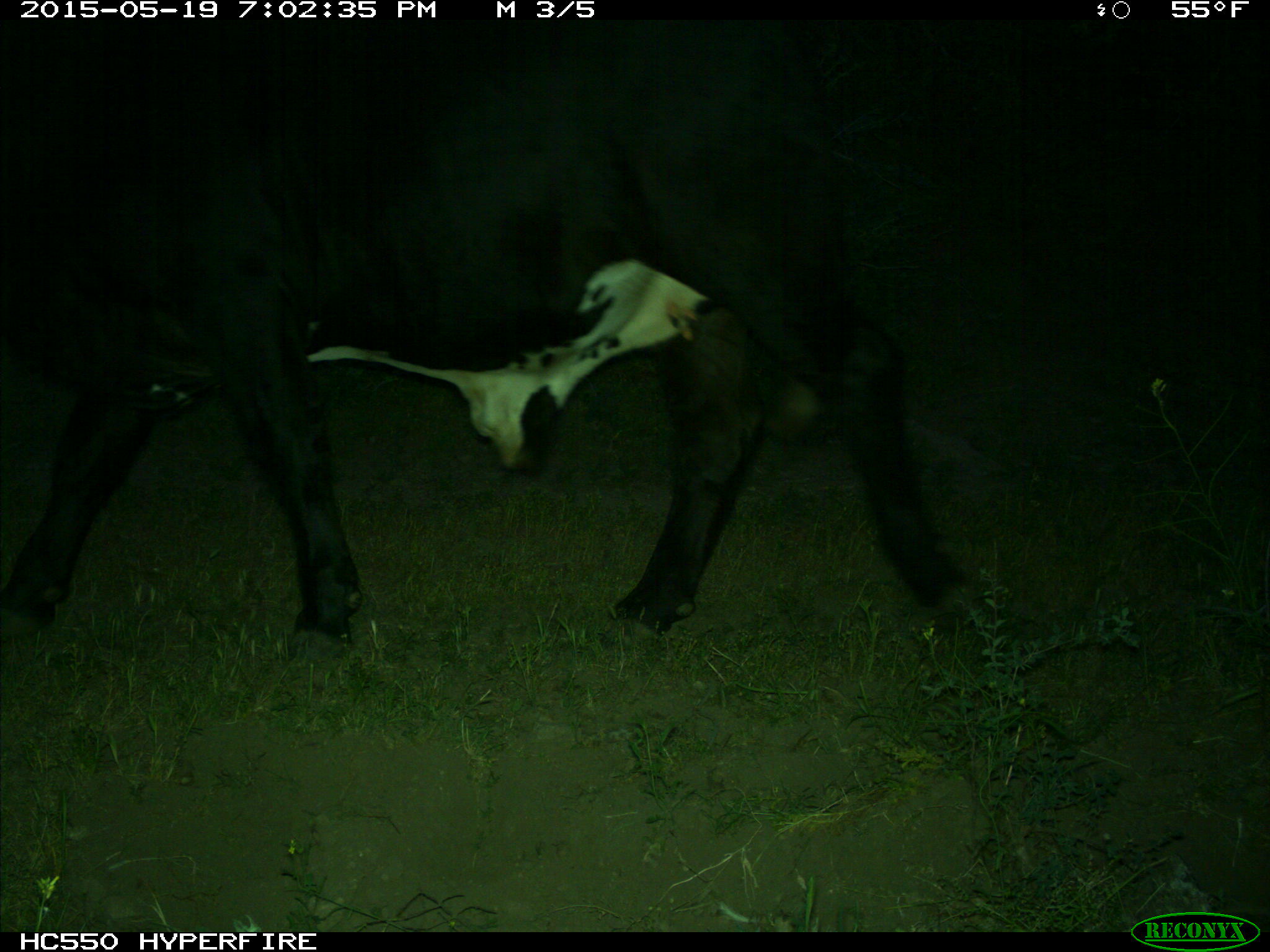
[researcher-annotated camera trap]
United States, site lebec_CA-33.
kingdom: Animalia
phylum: Chordata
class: Mammalia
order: Artiodactyla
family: Bovidae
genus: Bos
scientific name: Bos taurus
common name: domestic cow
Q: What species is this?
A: Bos taurus (domestic cow).